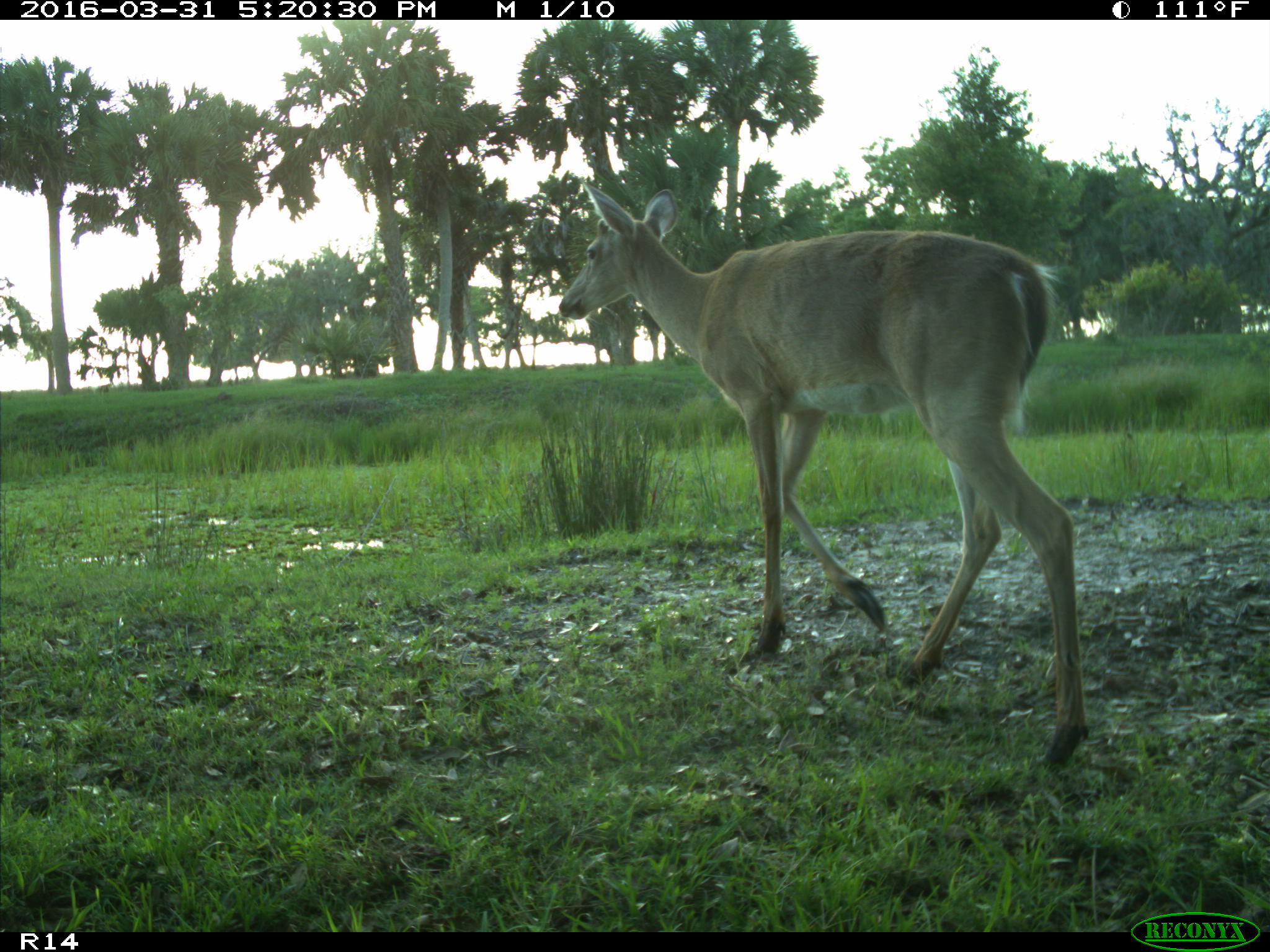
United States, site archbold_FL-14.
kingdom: Animalia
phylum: Chordata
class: Mammalia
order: Artiodactyla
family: Cervidae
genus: Odocoileus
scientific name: Odocoileus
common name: deer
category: unidentified deer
Unidentified deer (deer) (Odocoileus).